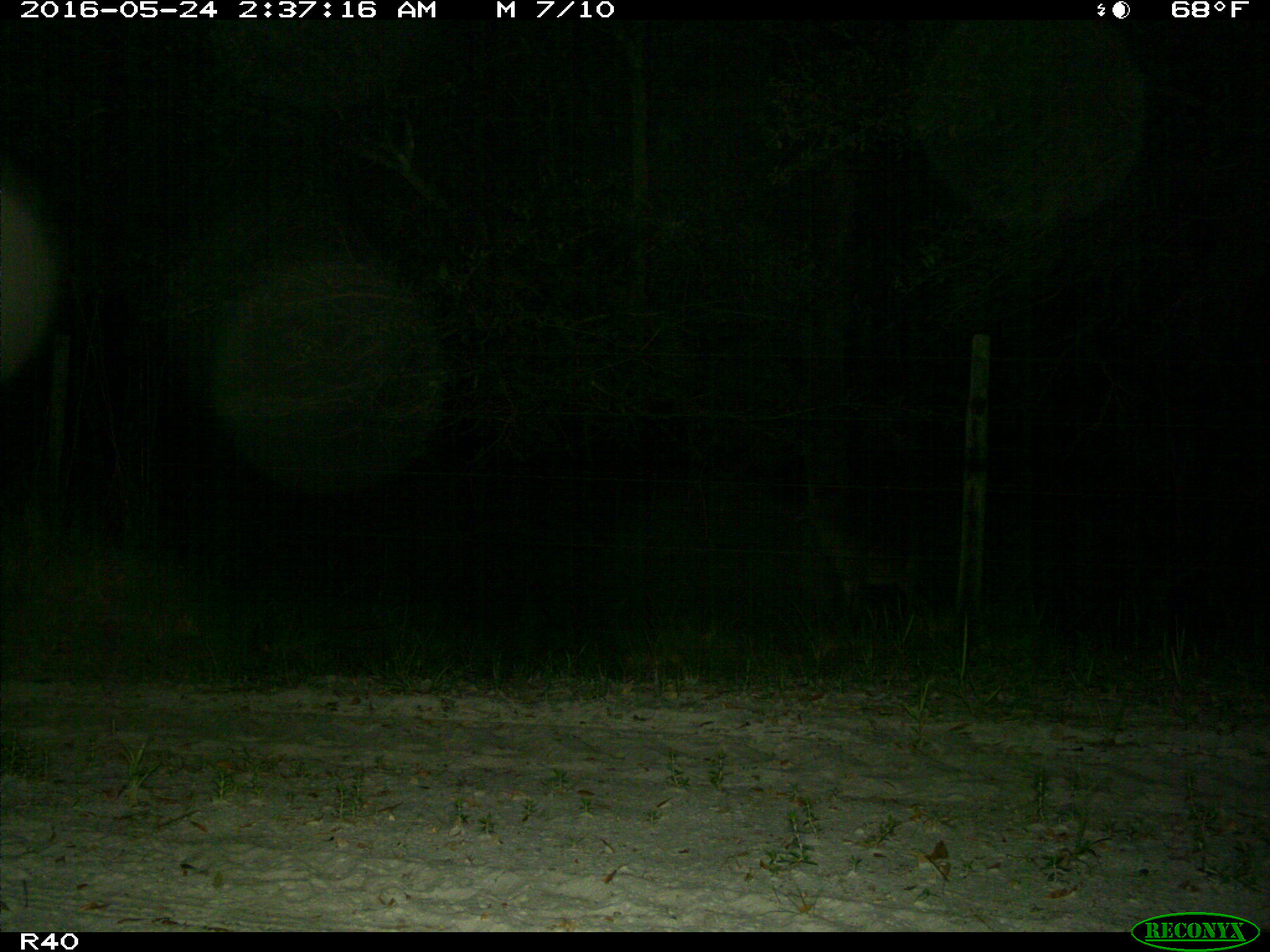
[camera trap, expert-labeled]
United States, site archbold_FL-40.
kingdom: Animalia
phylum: Chordata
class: Mammalia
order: Artiodactyla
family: Suidae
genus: Sus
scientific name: Sus scrofa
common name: wild boar